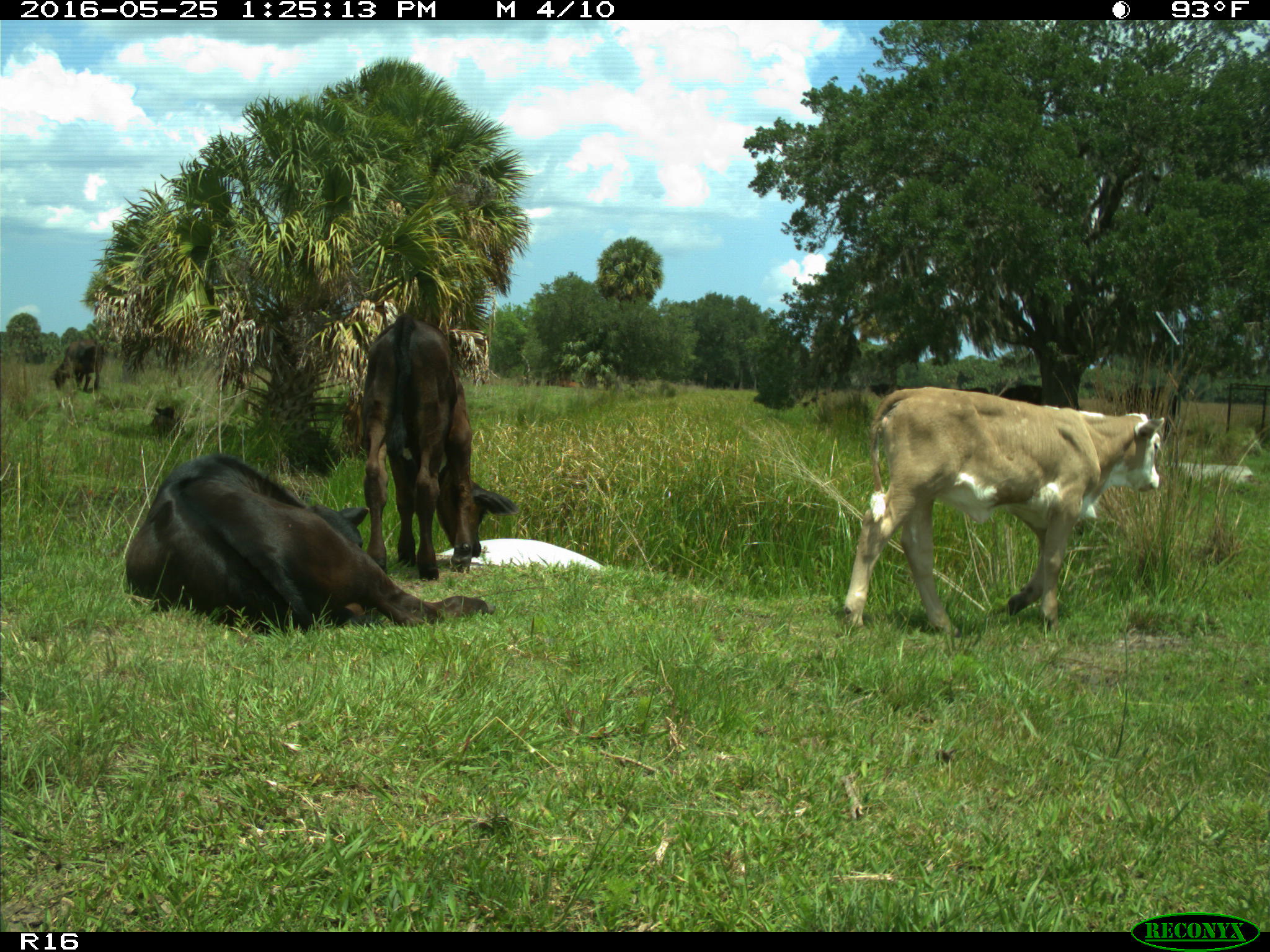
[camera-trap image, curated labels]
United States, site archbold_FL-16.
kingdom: Animalia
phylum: Chordata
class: Mammalia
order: Artiodactyla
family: Bovidae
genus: Bos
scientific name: Bos taurus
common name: domestic cow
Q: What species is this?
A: Bos taurus (domestic cow).